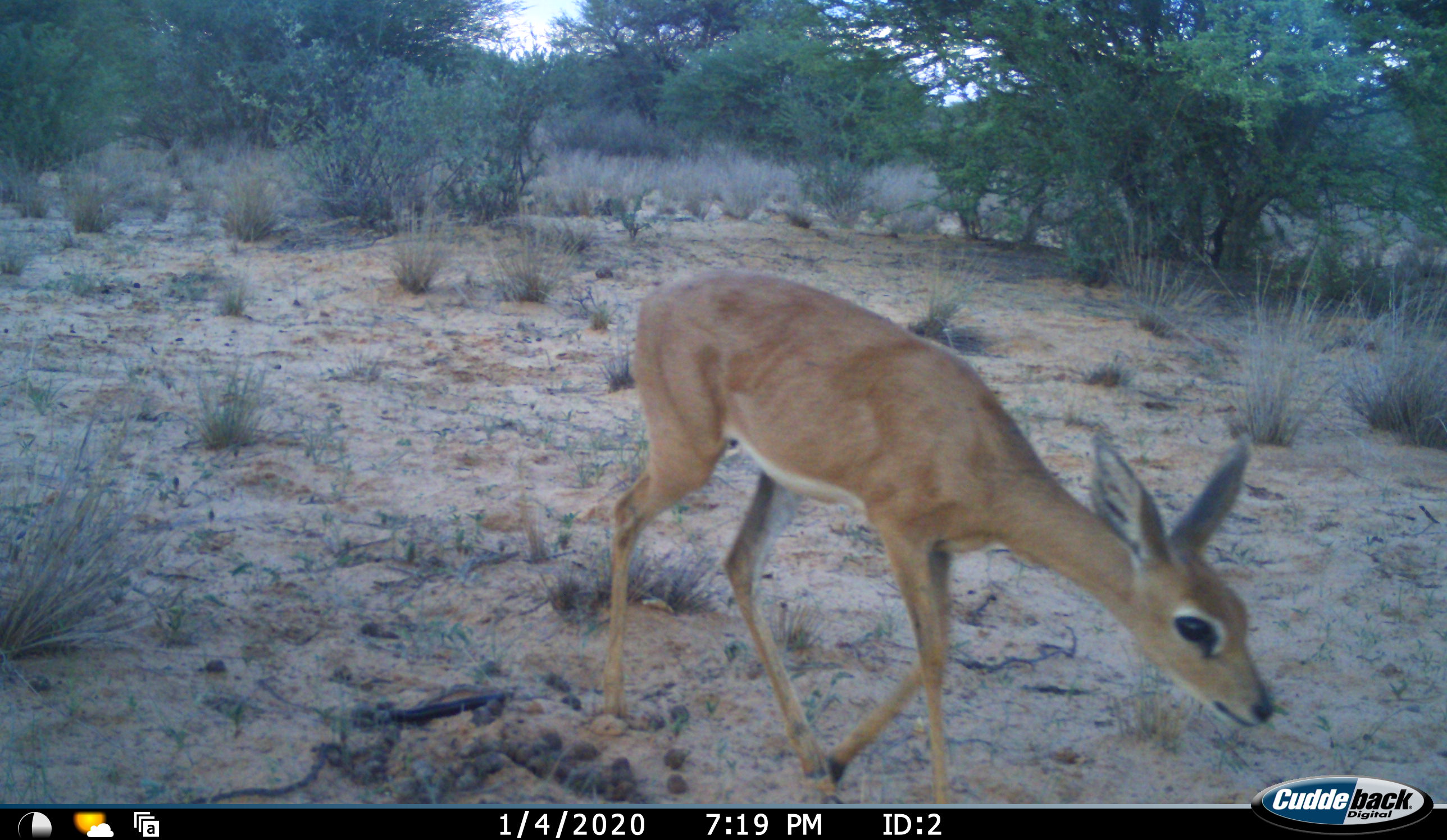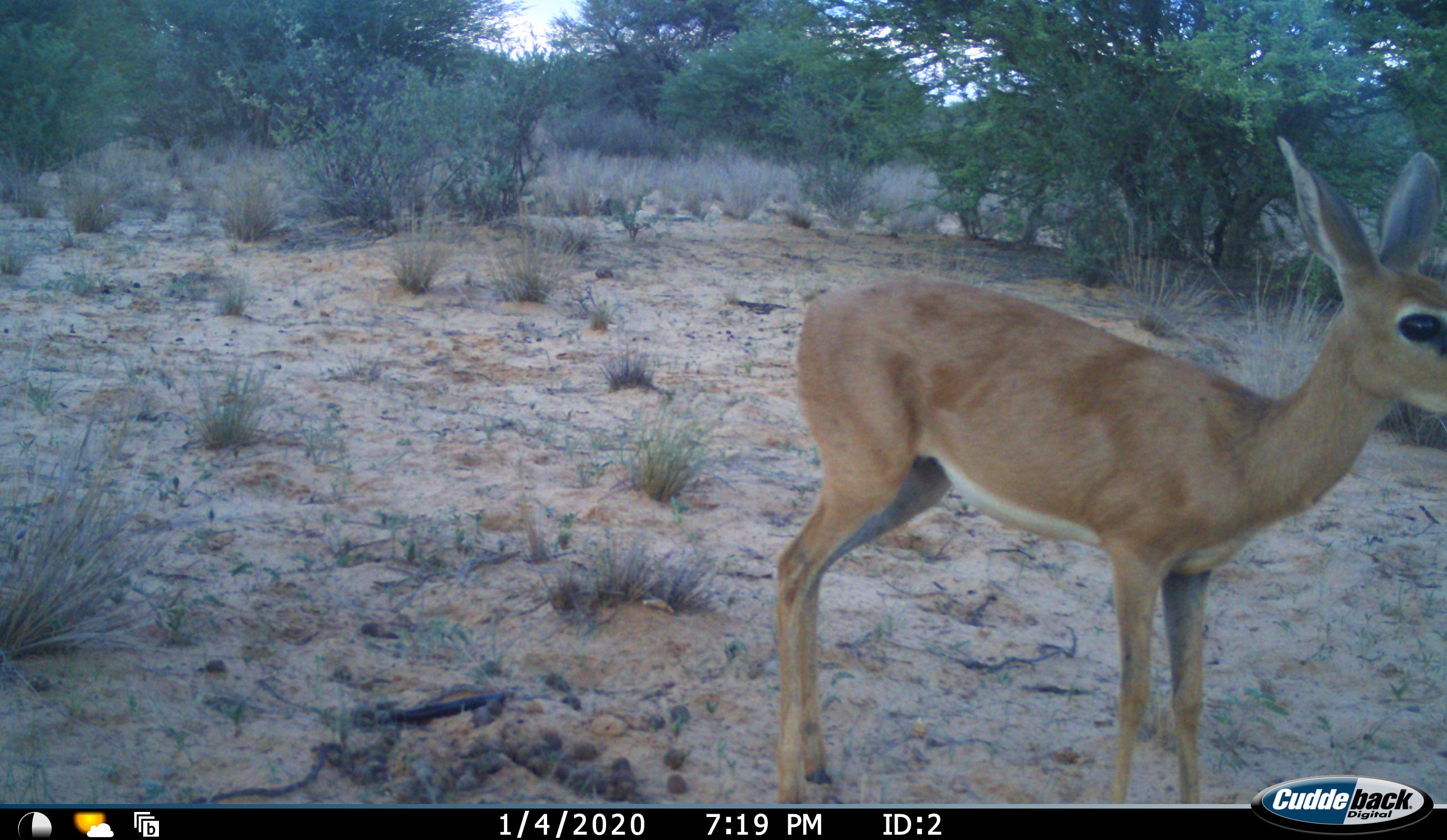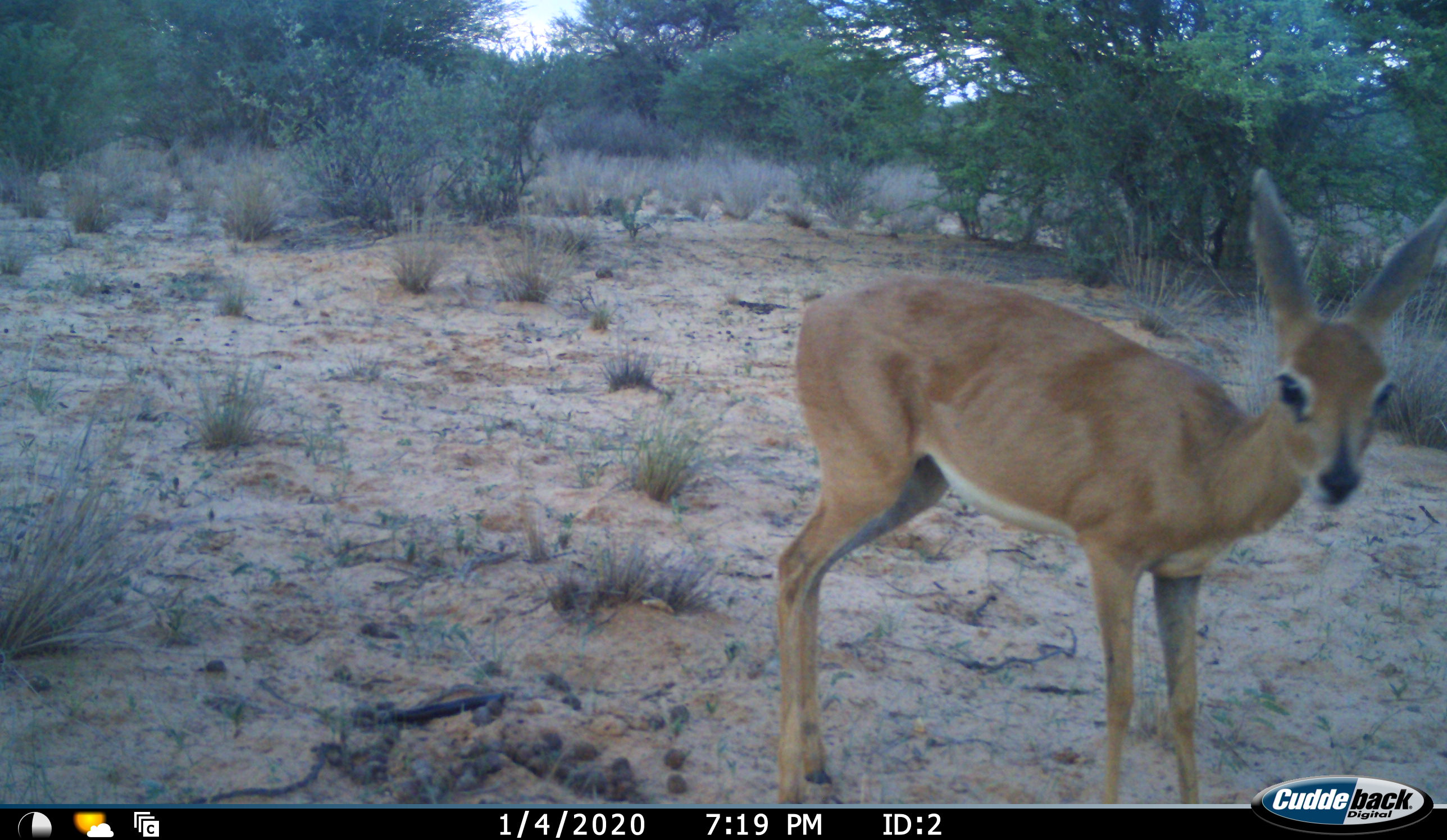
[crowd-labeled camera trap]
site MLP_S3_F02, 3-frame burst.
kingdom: Animalia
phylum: Chordata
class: Mammalia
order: Artiodactyla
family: Bovidae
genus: Raphicerus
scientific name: Raphicerus campestris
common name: steenbok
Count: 1.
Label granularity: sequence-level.